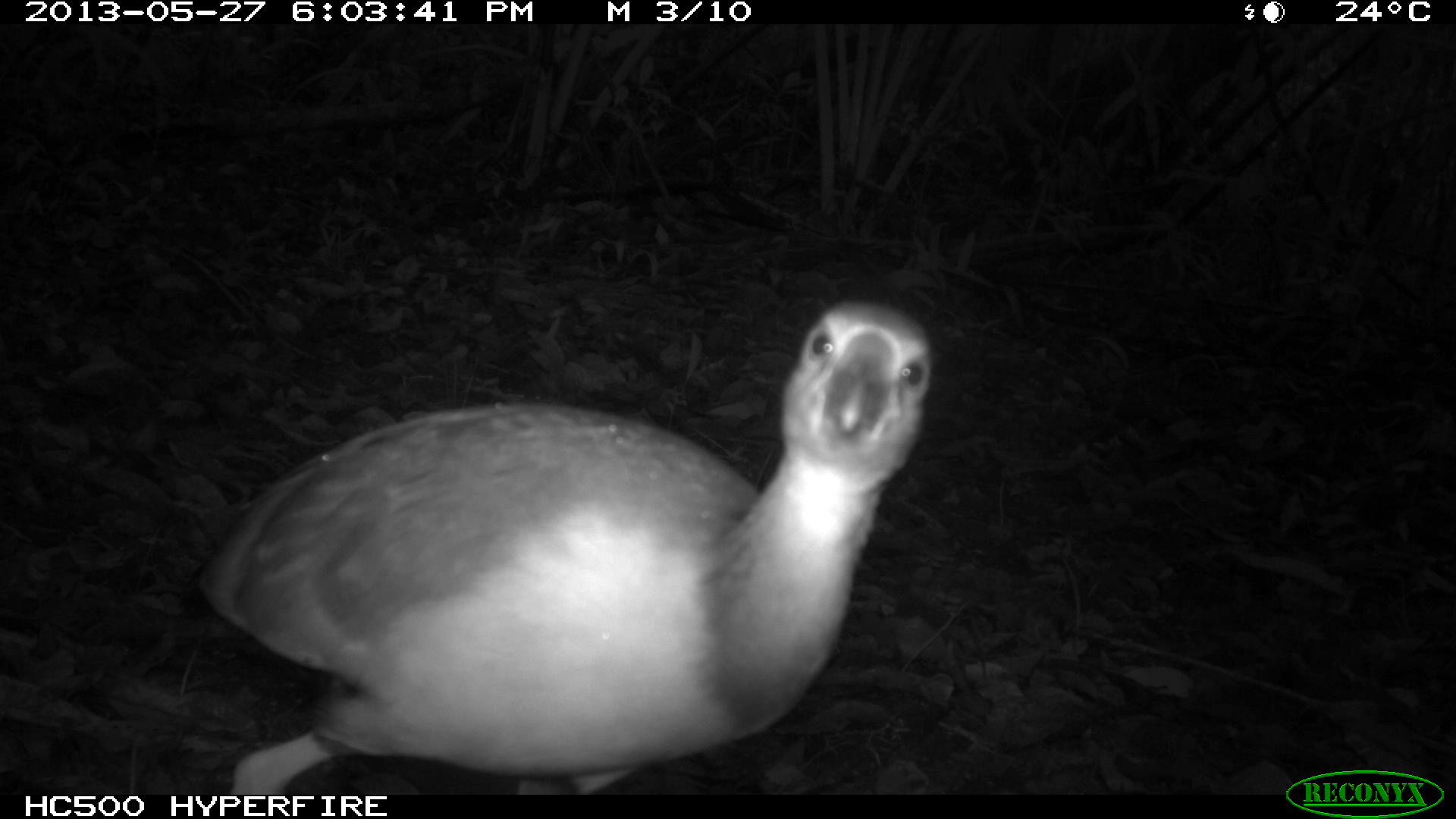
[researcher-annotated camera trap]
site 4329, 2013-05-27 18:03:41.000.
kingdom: Animalia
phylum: Chordata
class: Aves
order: Gruiformes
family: Rallidae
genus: Aramides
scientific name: Aramides cajaneus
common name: gray-necked wood-rail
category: aramides cajanea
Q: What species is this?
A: Aramides cajanea (gray-necked wood-rail) (Aramides cajaneus).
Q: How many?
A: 1.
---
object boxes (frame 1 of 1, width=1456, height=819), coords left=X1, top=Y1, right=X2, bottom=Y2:
aramides cajanea: left=193, top=299, right=936, bottom=795